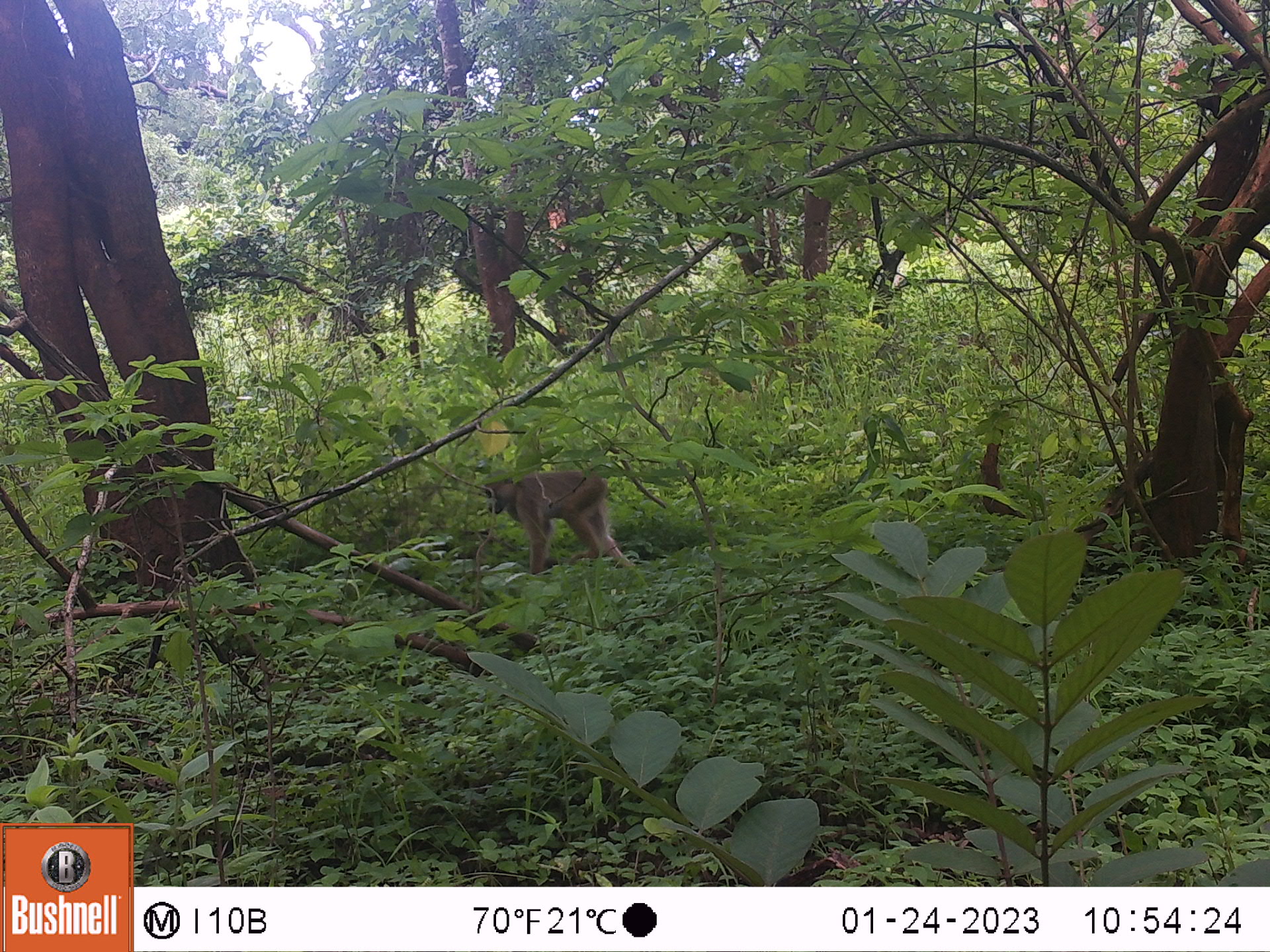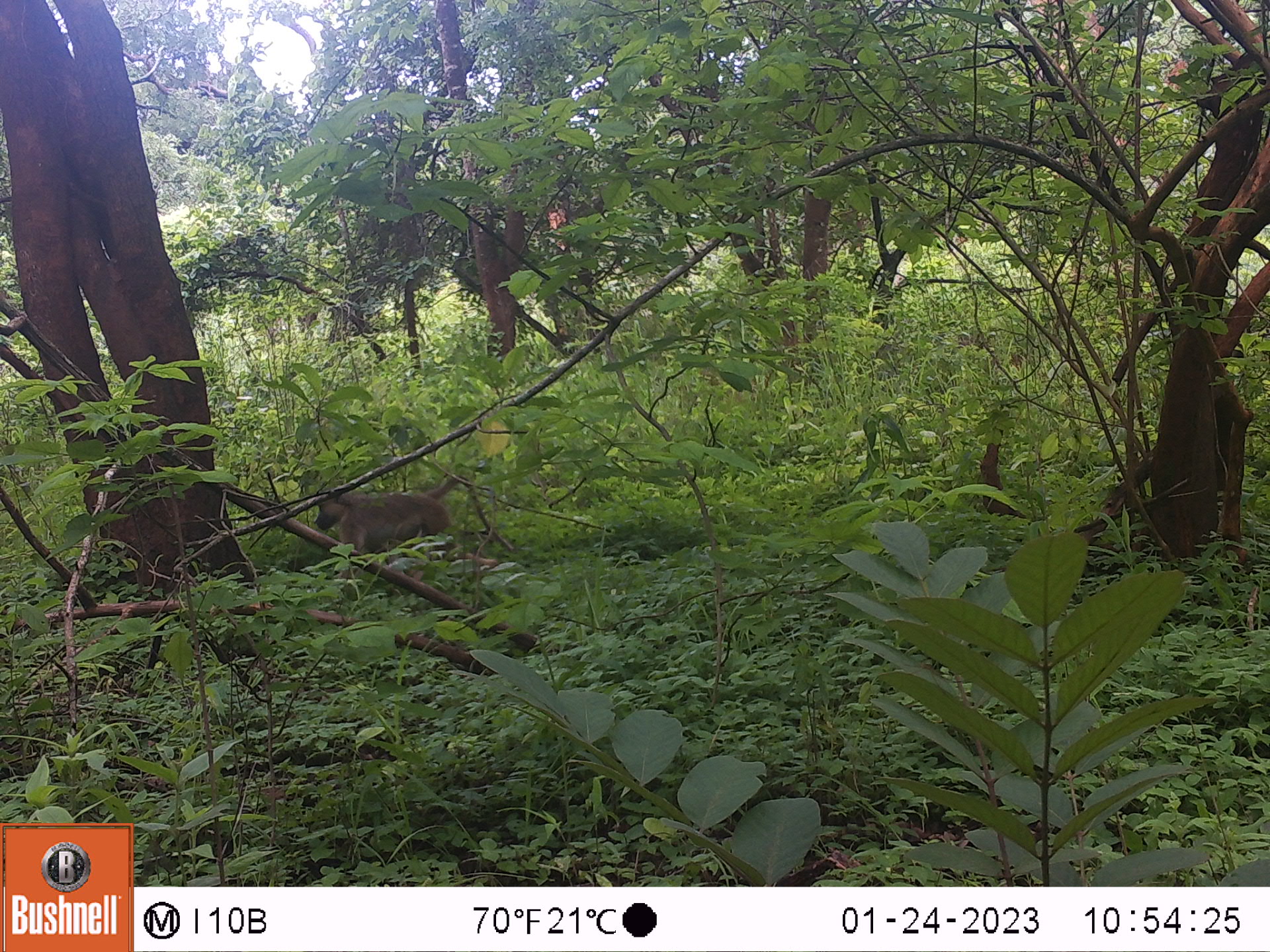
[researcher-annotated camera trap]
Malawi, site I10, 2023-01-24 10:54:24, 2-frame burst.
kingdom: Animalia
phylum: Chordata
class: Mammalia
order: Primates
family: Cercopithecidae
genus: Papio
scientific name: Papio cynocephalus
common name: yellow baboon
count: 1